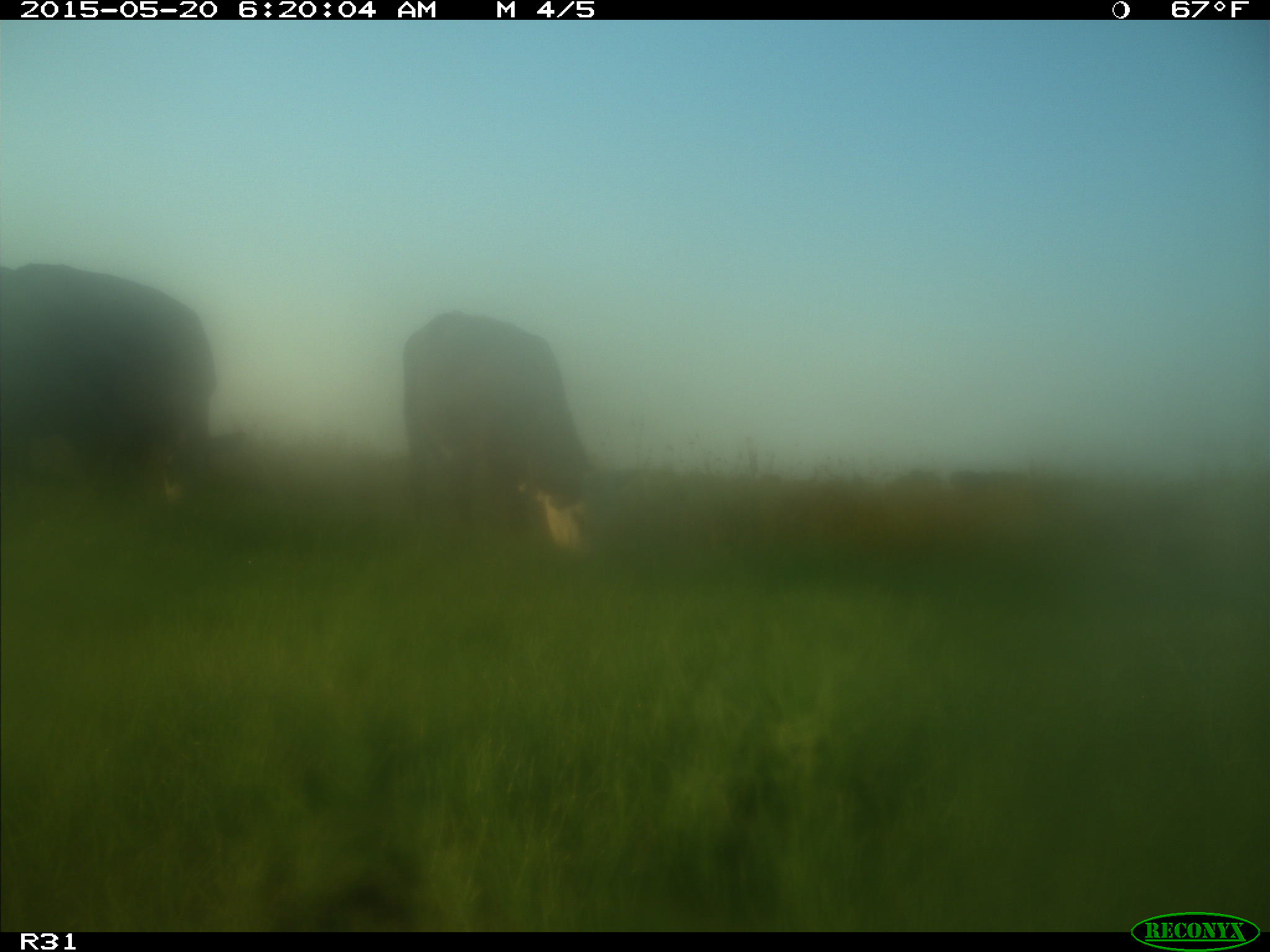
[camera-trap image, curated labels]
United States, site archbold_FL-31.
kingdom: Animalia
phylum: Chordata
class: Mammalia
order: Artiodactyla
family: Bovidae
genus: Bos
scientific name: Bos taurus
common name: domestic cow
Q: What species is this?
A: Bos taurus (domestic cow).